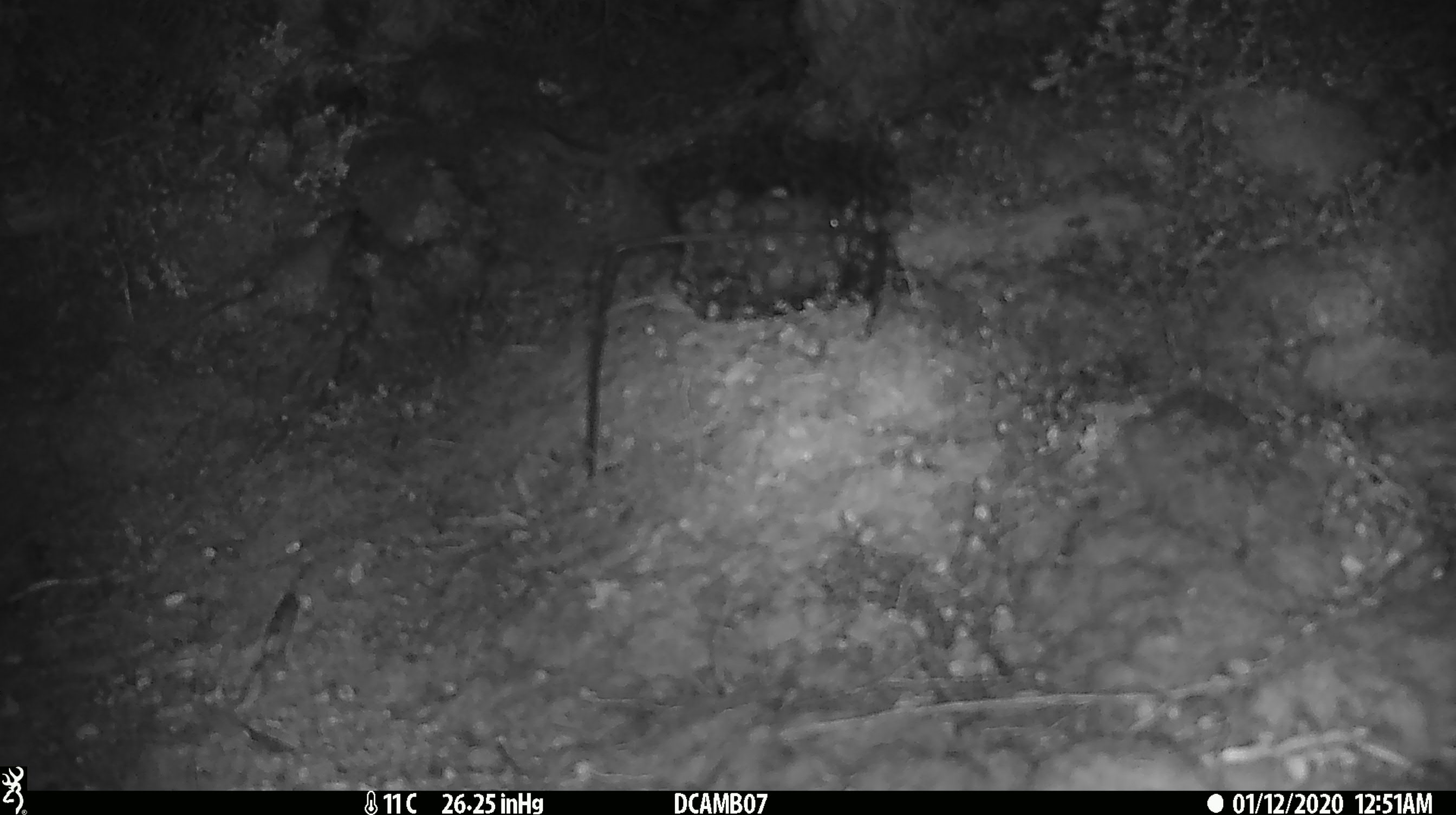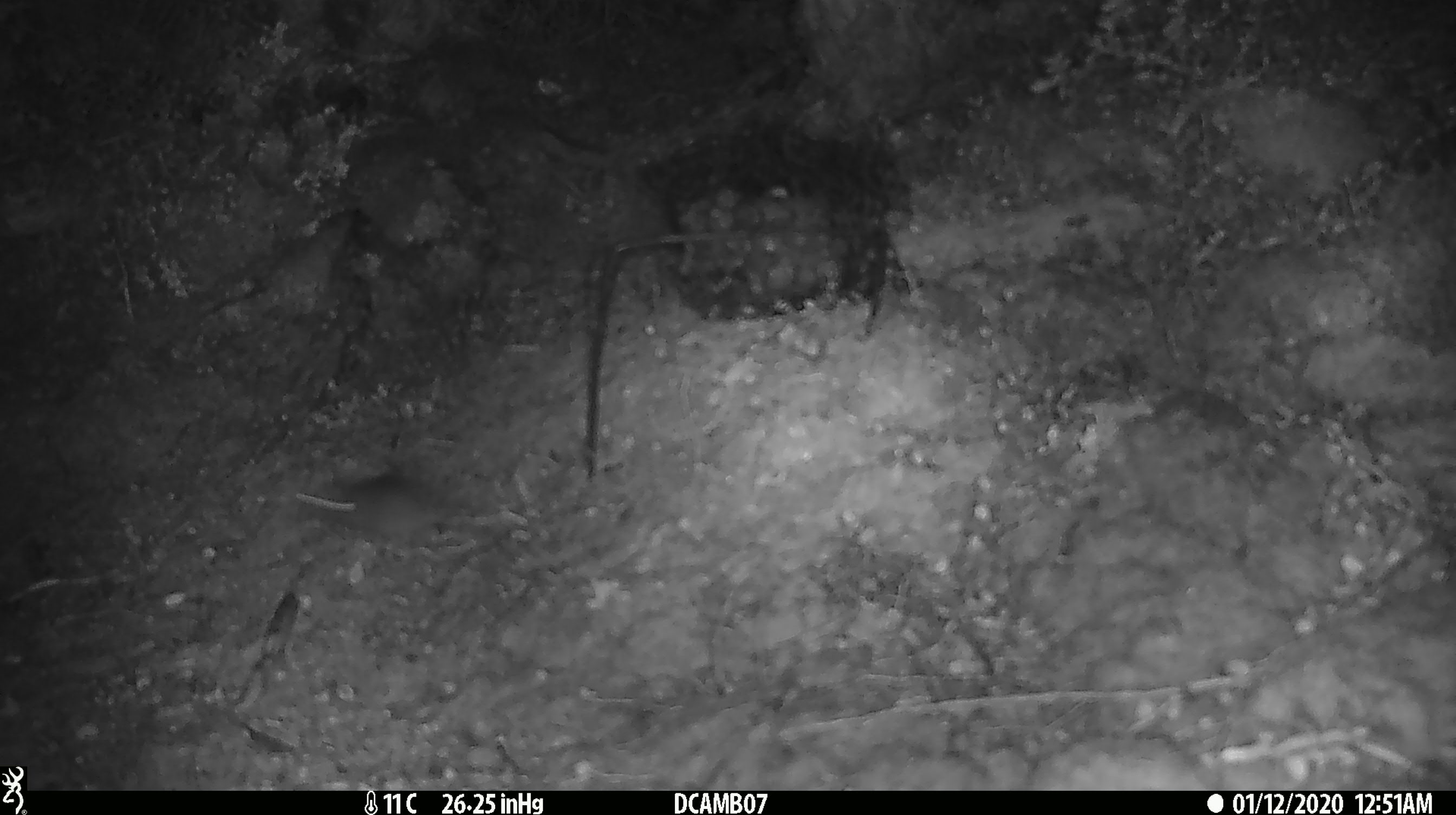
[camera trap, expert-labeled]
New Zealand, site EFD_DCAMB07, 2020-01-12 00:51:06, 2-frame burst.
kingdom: Animalia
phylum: Chordata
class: Mammalia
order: Rodentia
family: Muridae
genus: Mus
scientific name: Mus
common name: mouse